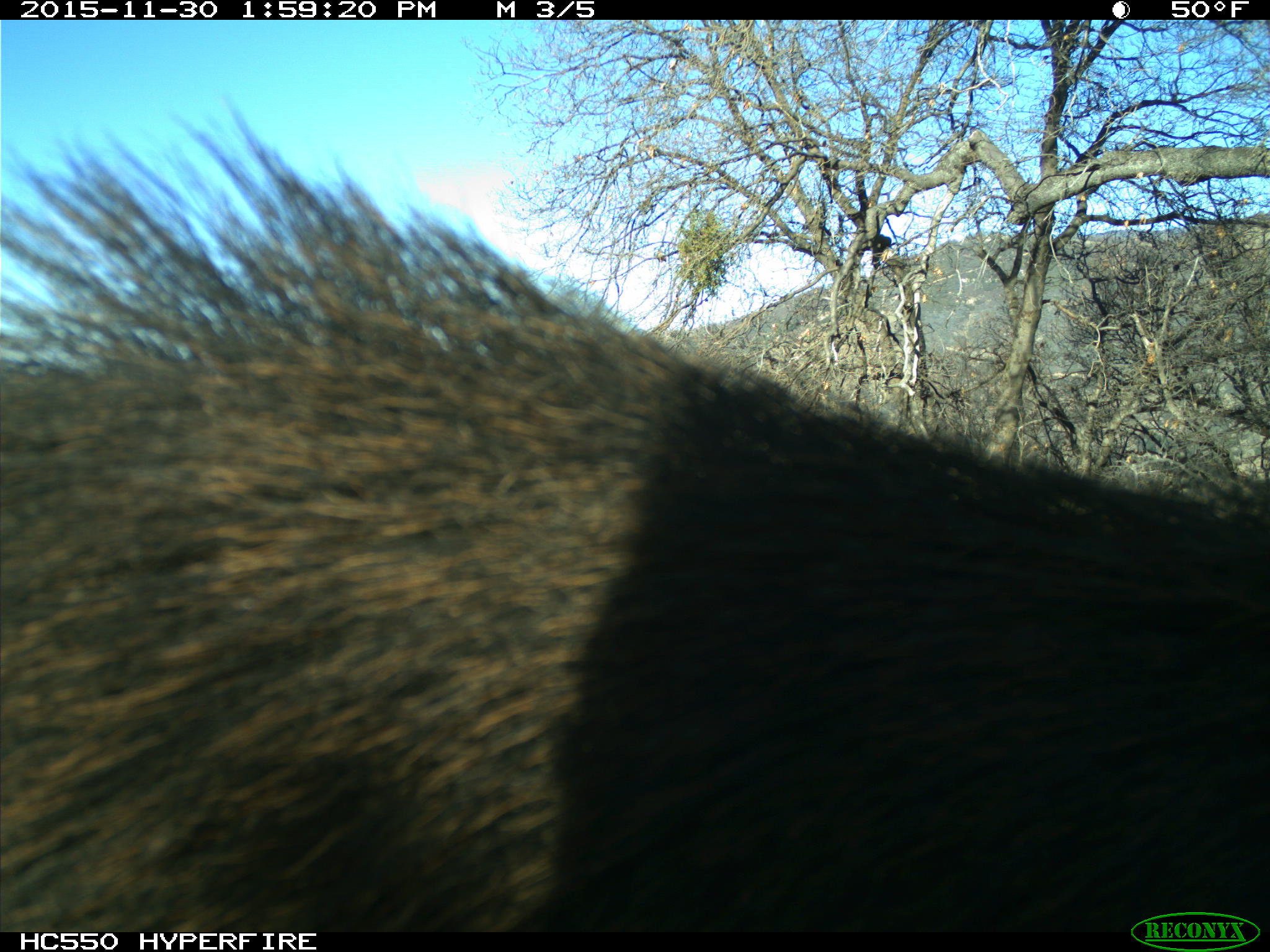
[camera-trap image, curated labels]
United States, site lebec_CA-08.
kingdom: Animalia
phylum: Chordata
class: Mammalia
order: Artiodactyla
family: Suidae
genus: Sus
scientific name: Sus scrofa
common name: wild boar